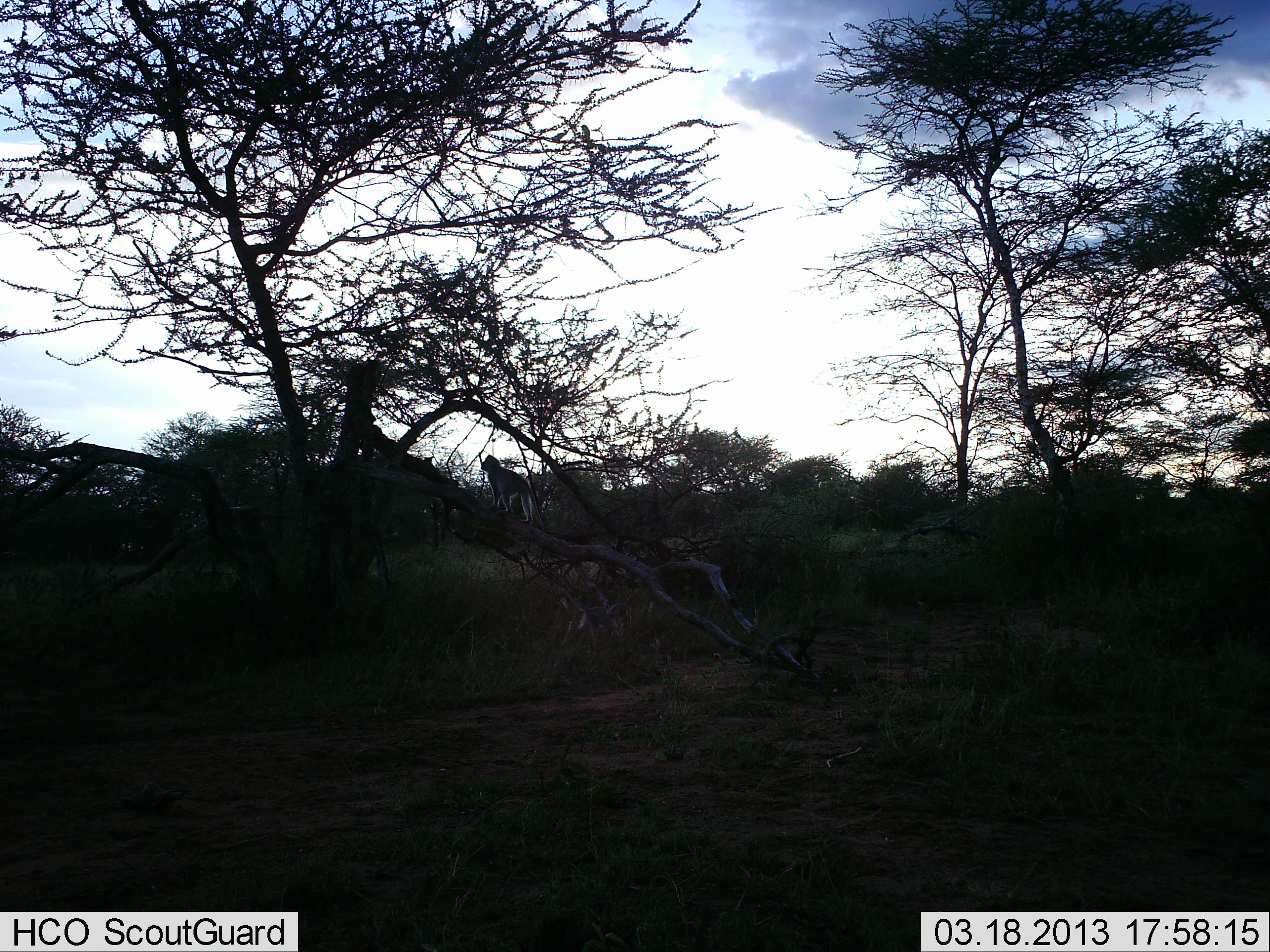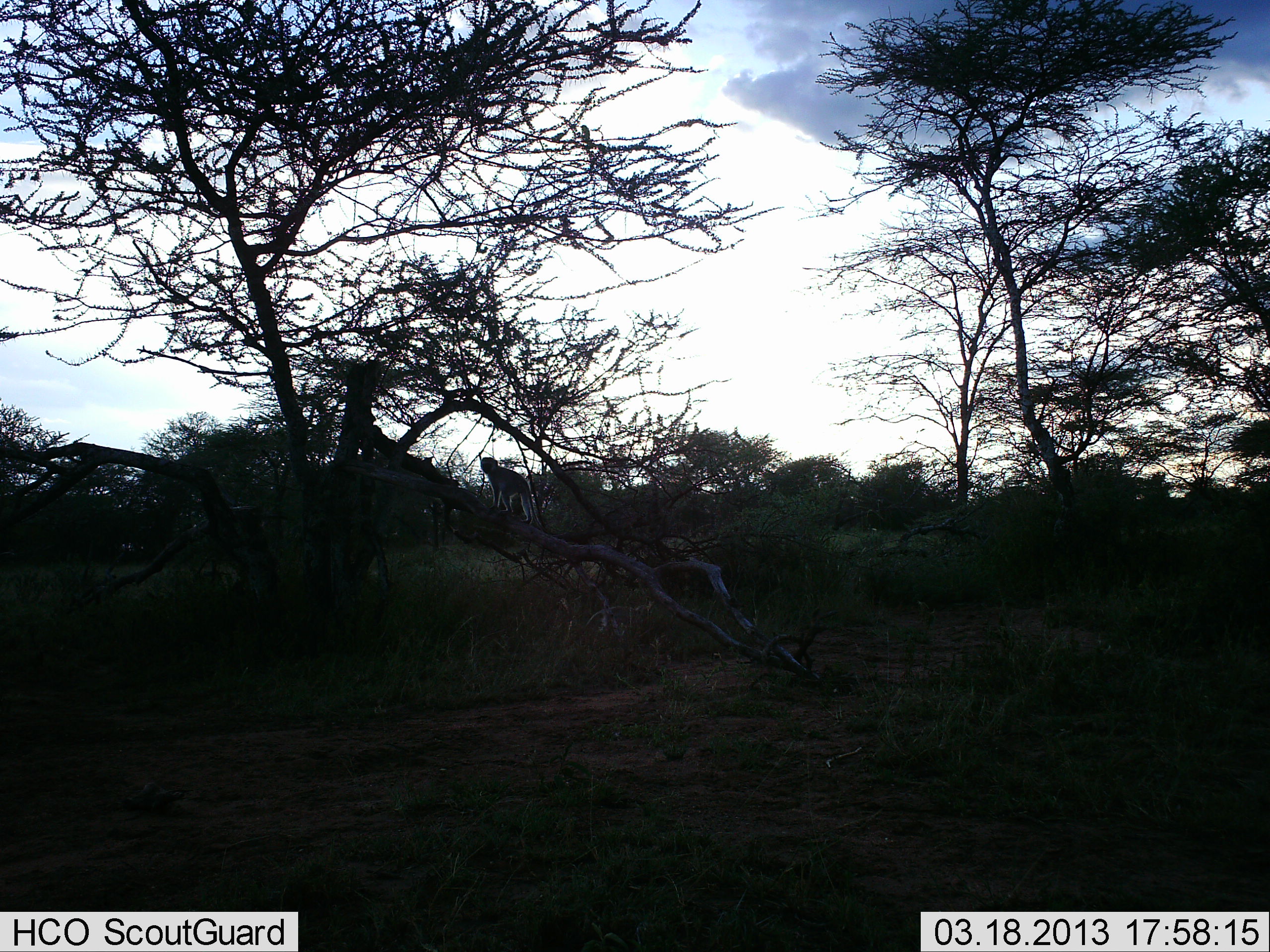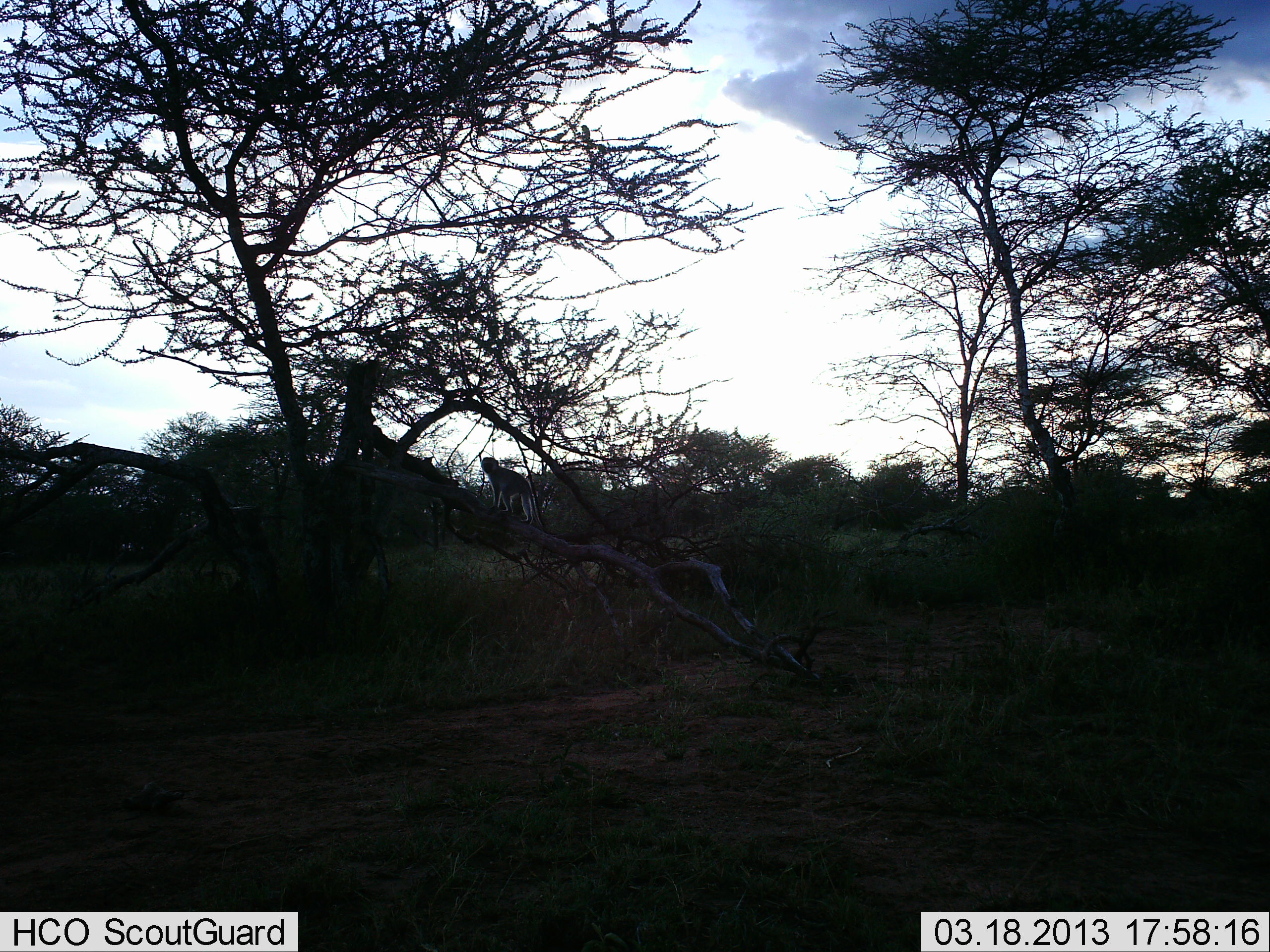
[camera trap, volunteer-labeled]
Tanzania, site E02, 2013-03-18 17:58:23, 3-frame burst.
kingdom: Animalia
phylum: Chordata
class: Mammalia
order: Primates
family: Cercopithecidae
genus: Chlorocebus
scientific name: Chlorocebus pygerythrus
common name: vervet monkey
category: monkeyvervet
Monkeyvervet (vervet monkey) (Chlorocebus pygerythrus), count 2. Behavior (volunteer vote fractions): standing 62%, resting 5%, moving 76%, interacting 0%. Young present (vote fraction): 0%. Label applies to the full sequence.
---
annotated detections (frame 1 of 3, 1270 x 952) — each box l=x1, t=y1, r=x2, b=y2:
animal: l=479, t=455, r=548, b=530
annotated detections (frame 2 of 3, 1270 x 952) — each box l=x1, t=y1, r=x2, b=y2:
animal: l=479, t=456, r=546, b=531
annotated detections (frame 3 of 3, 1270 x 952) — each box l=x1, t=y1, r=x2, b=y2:
animal: l=479, t=456, r=546, b=531